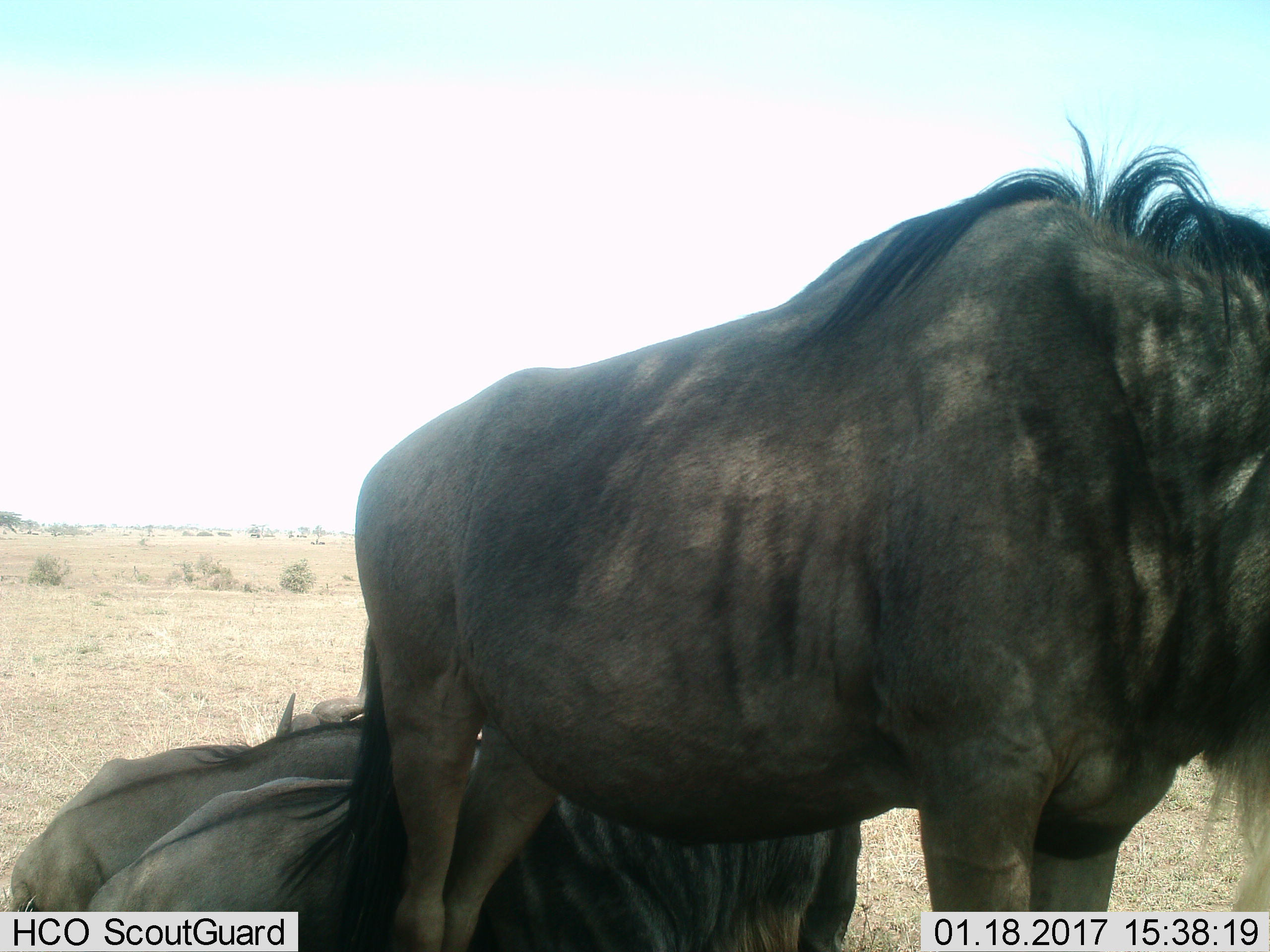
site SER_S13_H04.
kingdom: Animalia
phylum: Chordata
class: Mammalia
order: Artiodactyla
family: Bovidae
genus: Connochaetes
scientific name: Connochaetes taurinus taurinus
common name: blue wildebeest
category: wildebeestblue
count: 3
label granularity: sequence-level